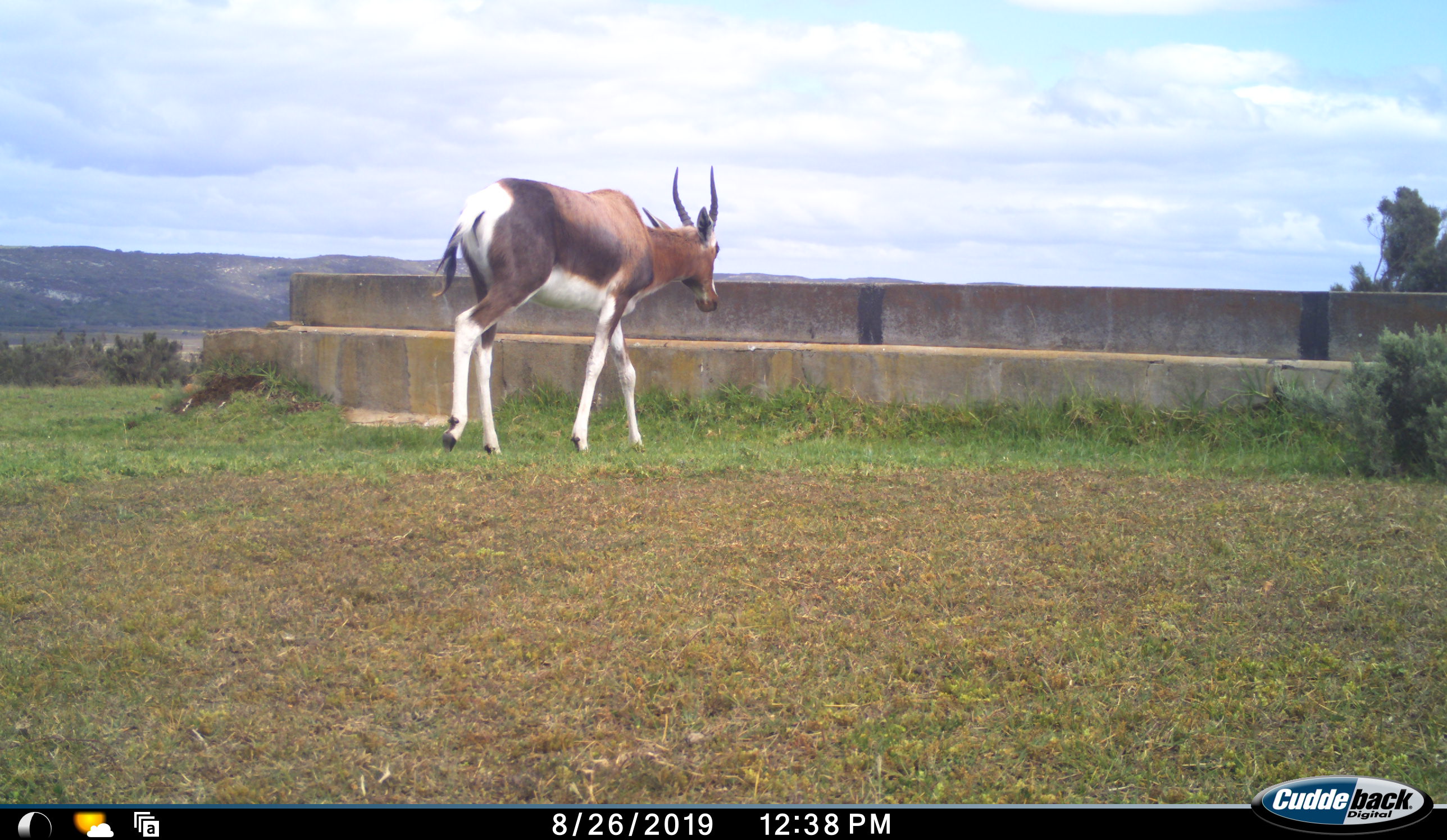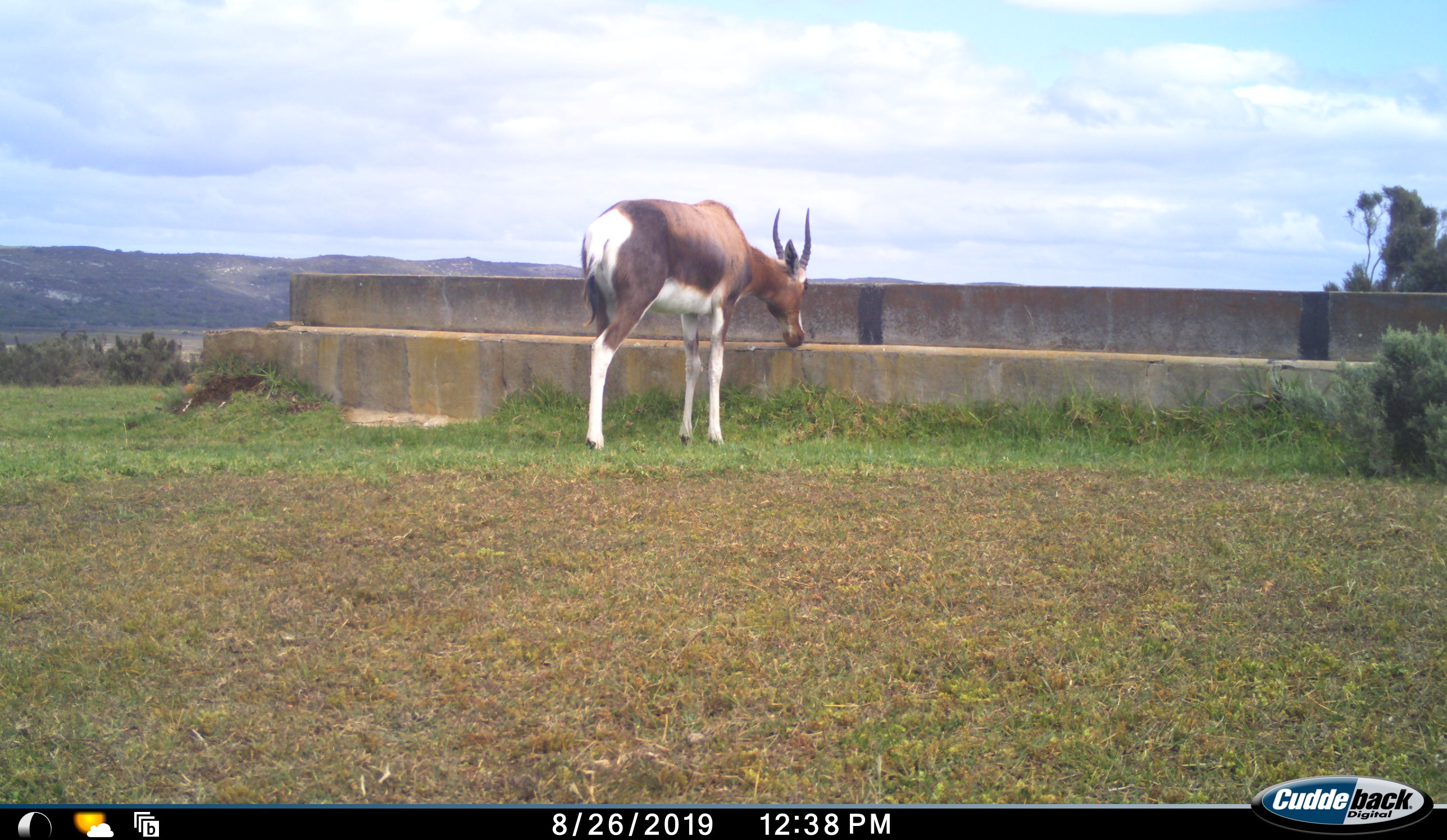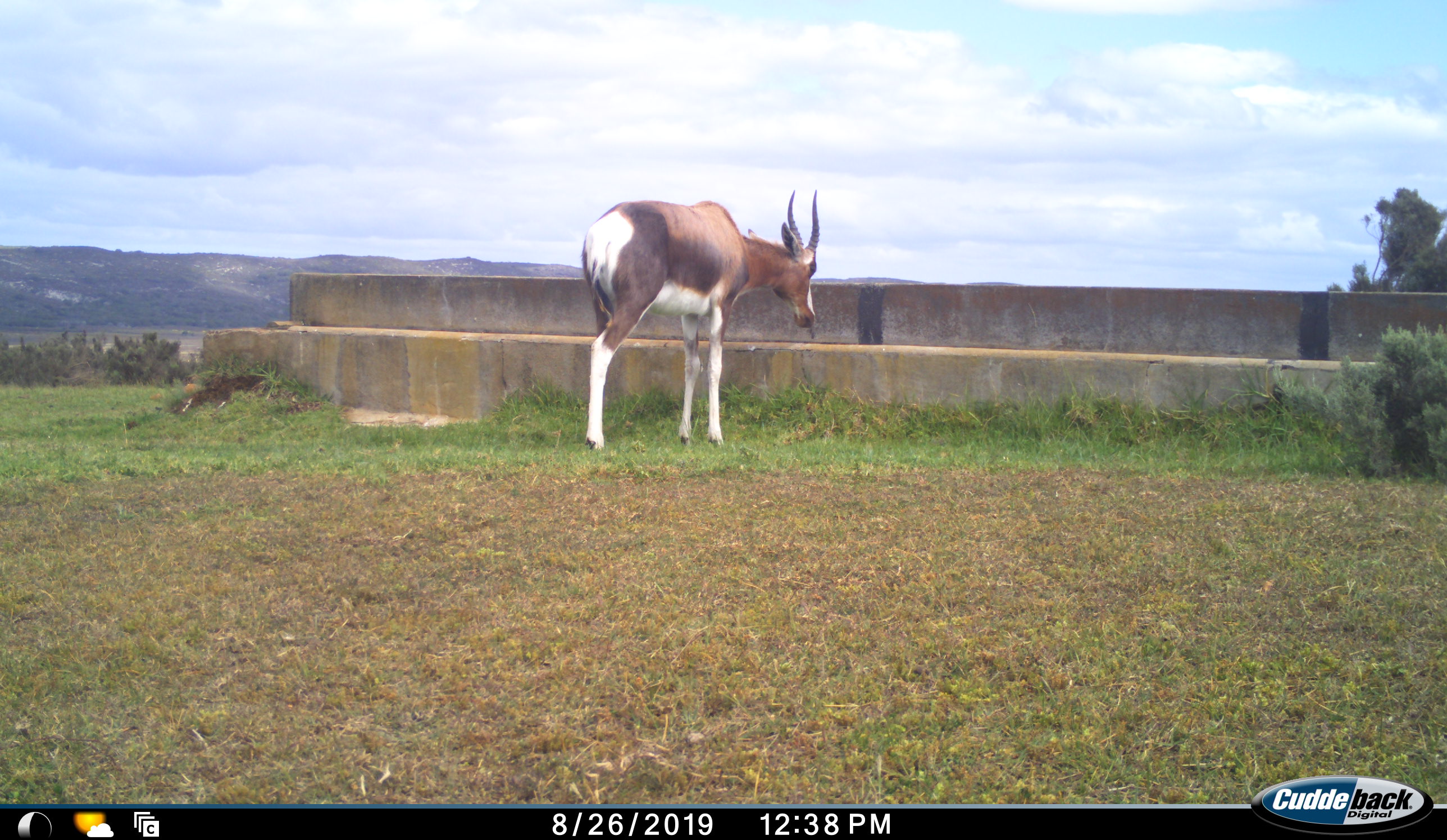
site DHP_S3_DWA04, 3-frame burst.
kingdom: Animalia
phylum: Chordata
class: Mammalia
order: Artiodactyla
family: Bovidae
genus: Damaliscus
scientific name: Damaliscus pygargus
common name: bontebok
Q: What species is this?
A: Bontebok (Damaliscus pygargus).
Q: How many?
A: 1.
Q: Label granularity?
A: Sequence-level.